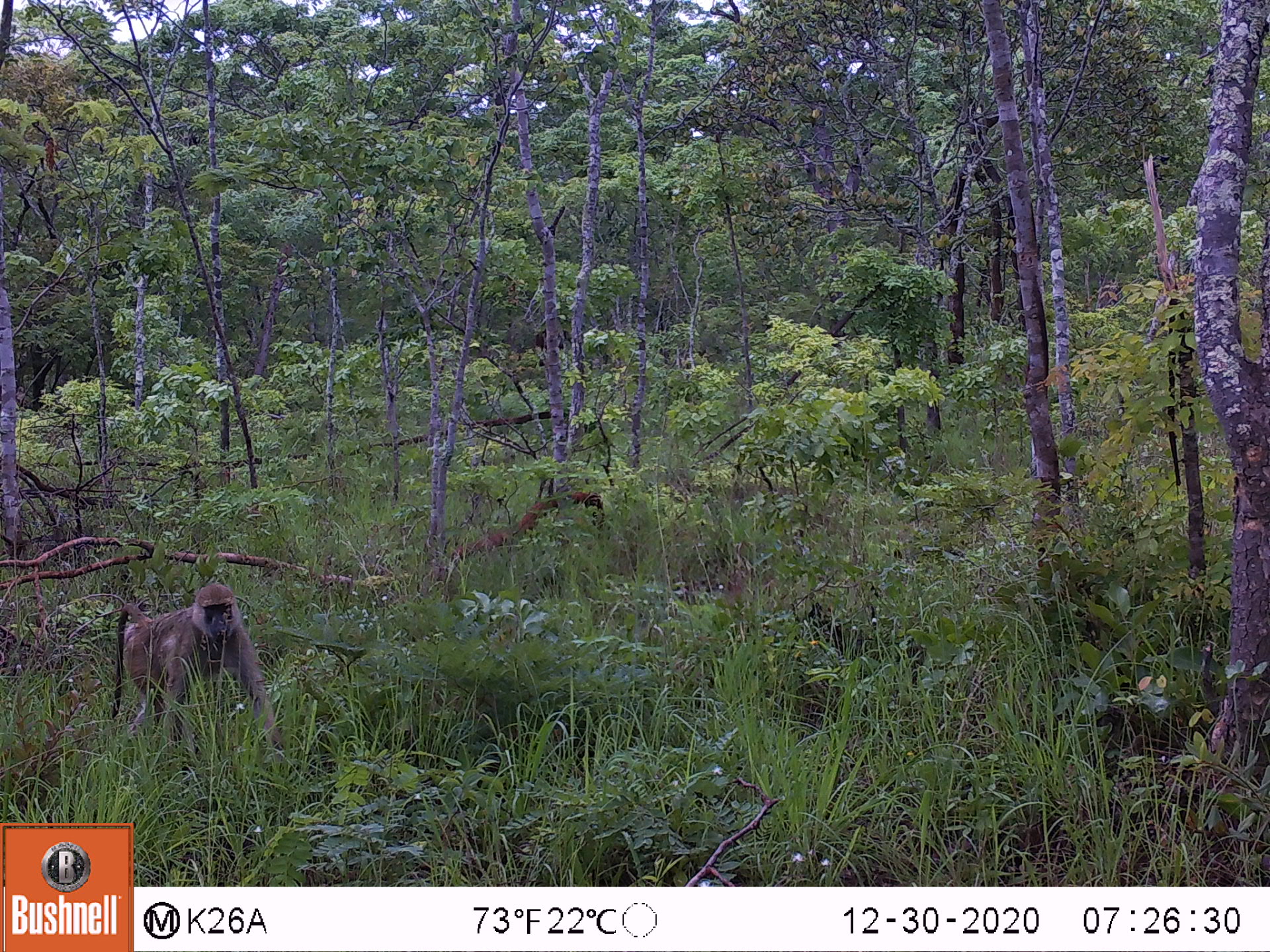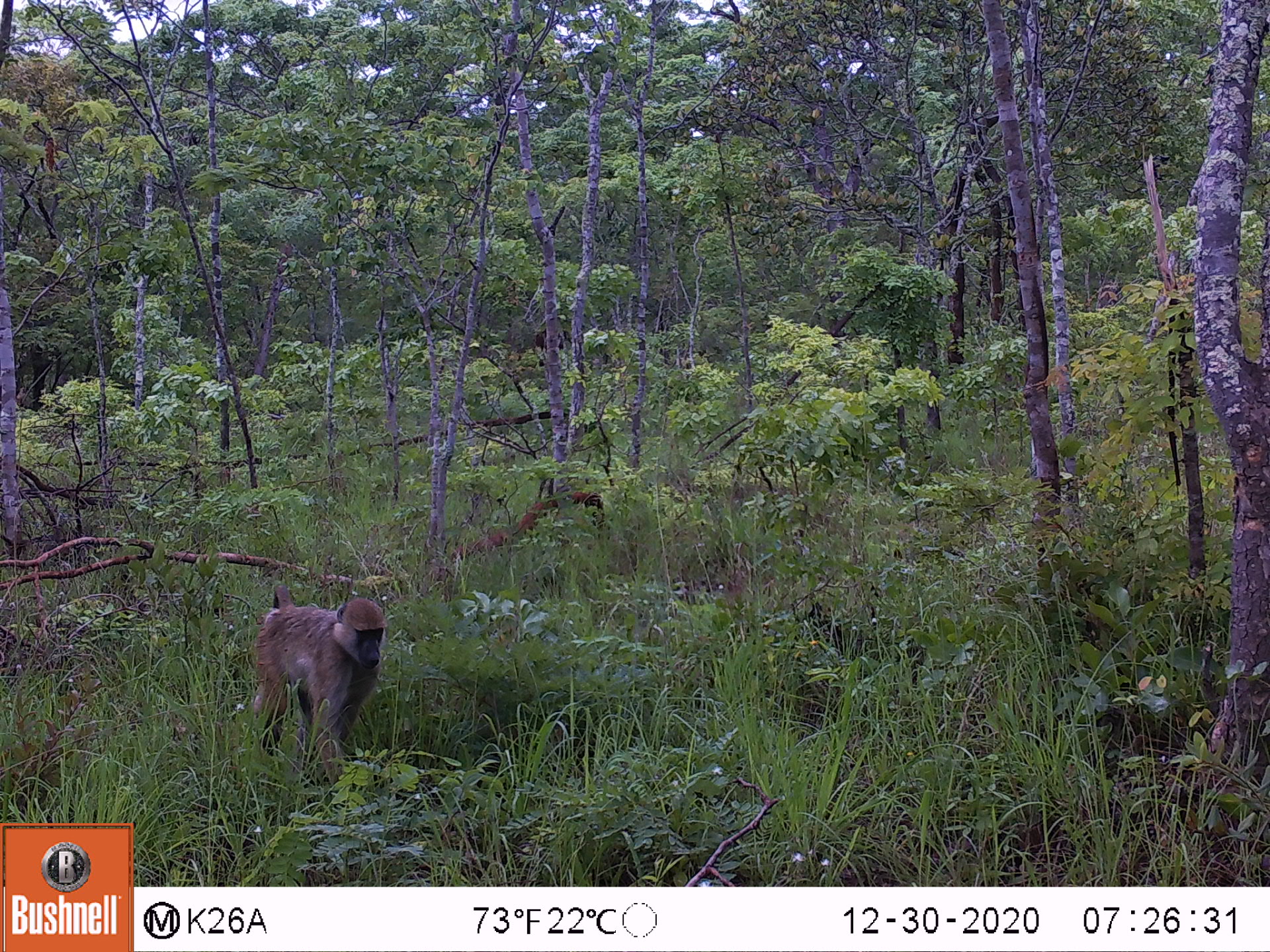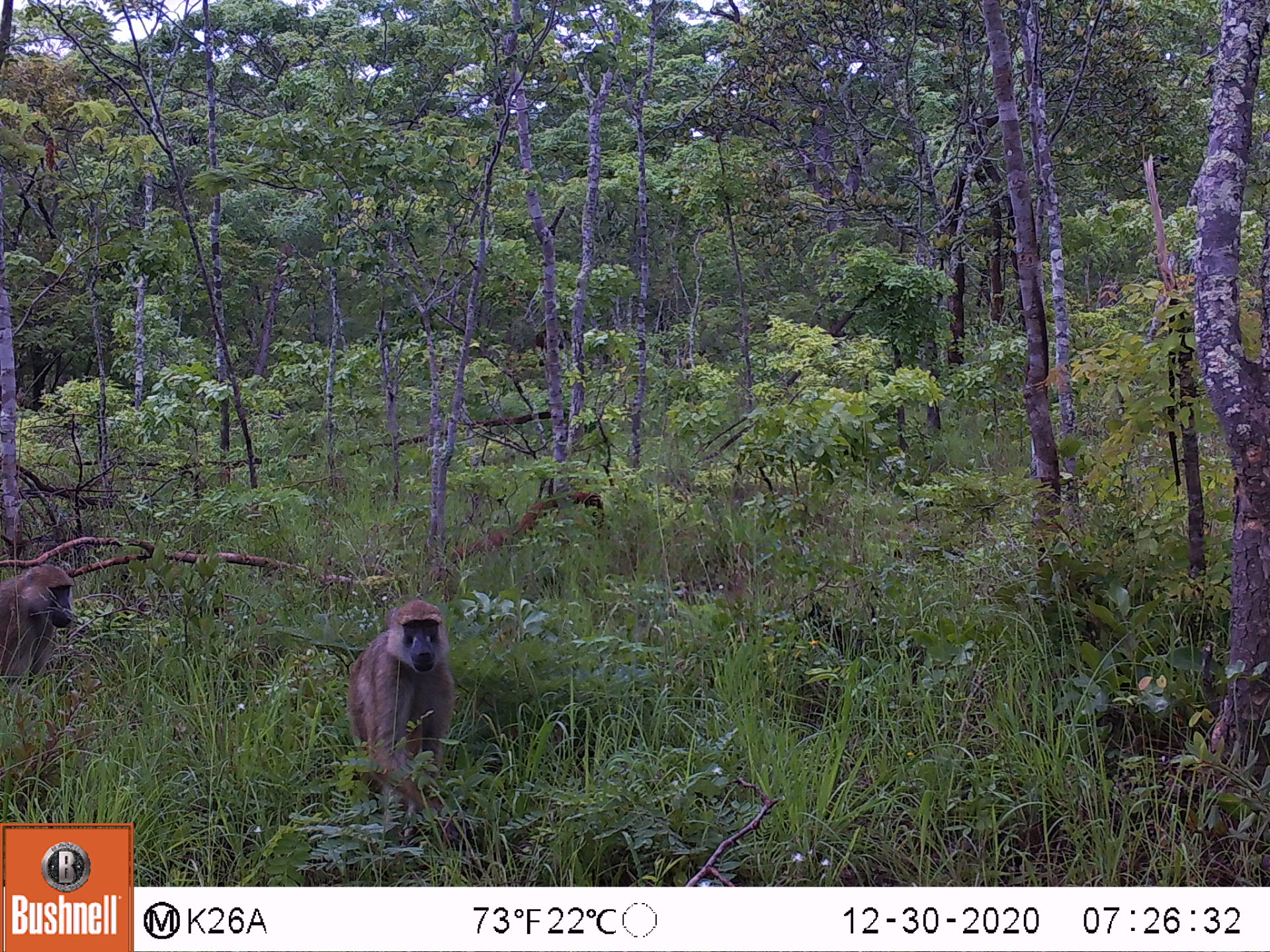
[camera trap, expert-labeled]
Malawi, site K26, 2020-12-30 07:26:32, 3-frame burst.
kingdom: Animalia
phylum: Chordata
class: Mammalia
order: Primates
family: Cercopithecidae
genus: Papio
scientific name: Papio cynocephalus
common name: yellow baboon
Yellow baboon (Papio cynocephalus), count 1.